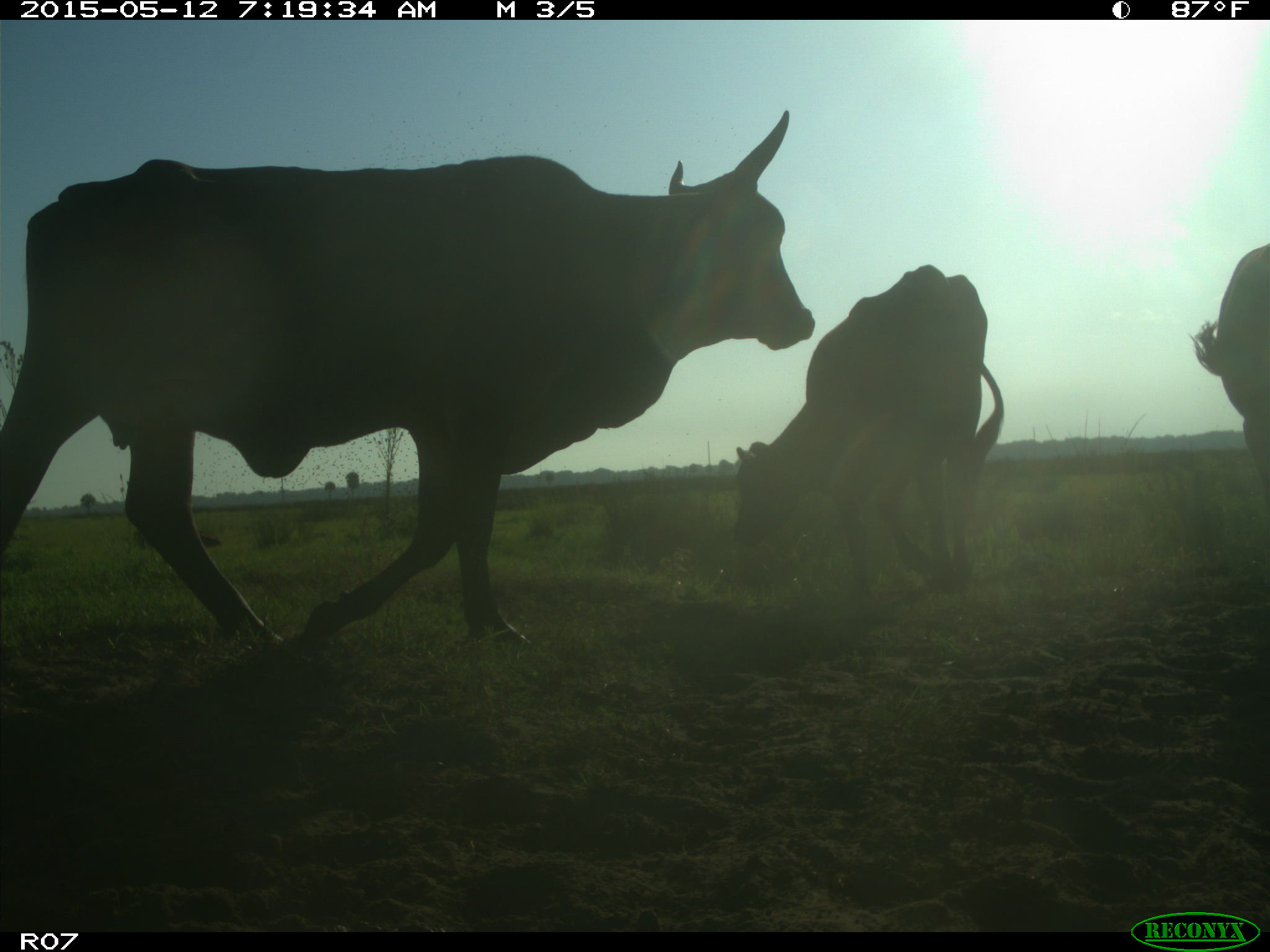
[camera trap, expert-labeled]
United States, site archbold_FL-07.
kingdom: Animalia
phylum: Chordata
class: Mammalia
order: Artiodactyla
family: Bovidae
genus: Bos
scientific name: Bos taurus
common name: domestic cow